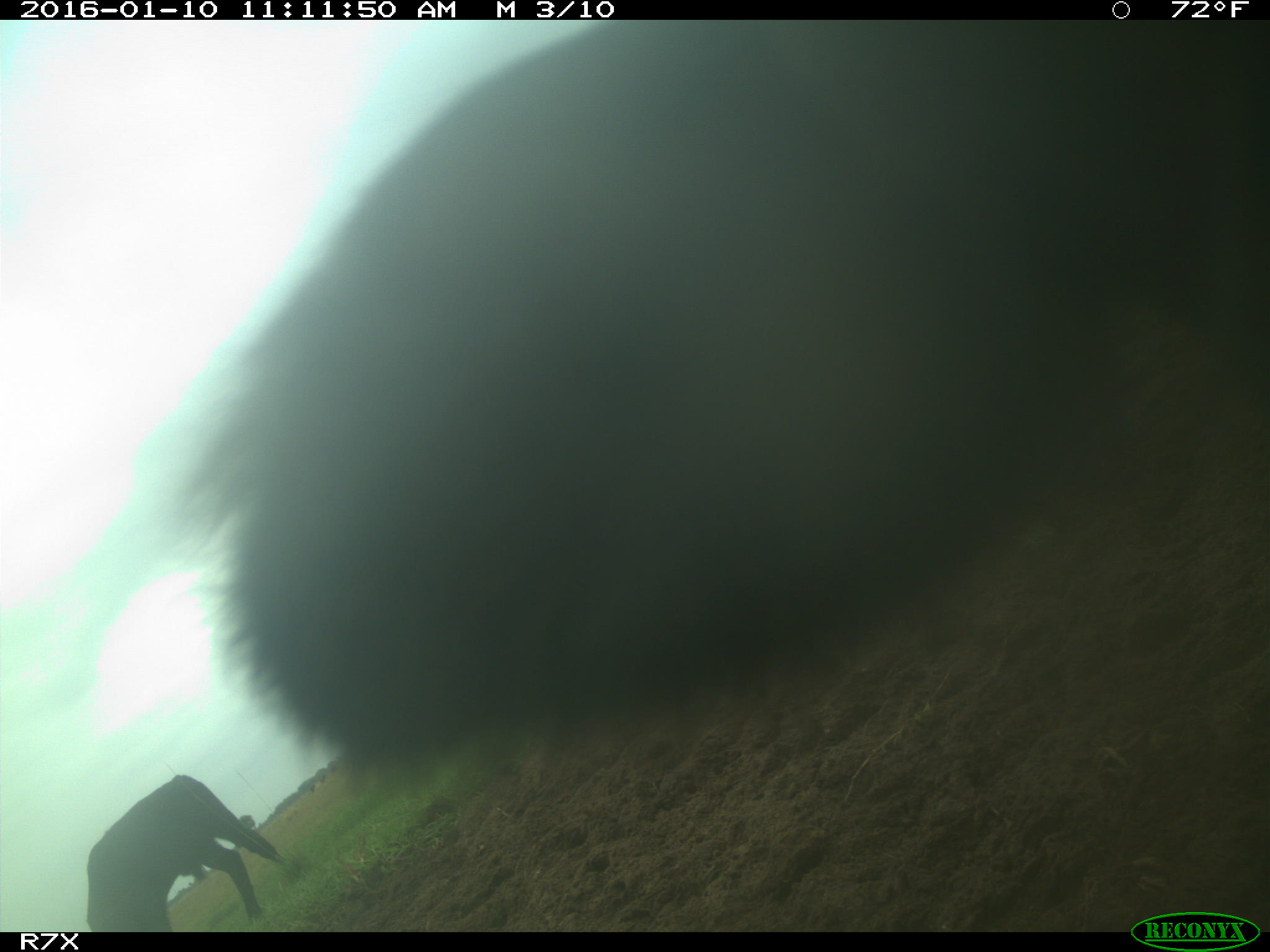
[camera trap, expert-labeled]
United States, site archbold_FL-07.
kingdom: Animalia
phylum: Chordata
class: Mammalia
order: Artiodactyla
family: Bovidae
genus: Bos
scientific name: Bos taurus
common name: domestic cow